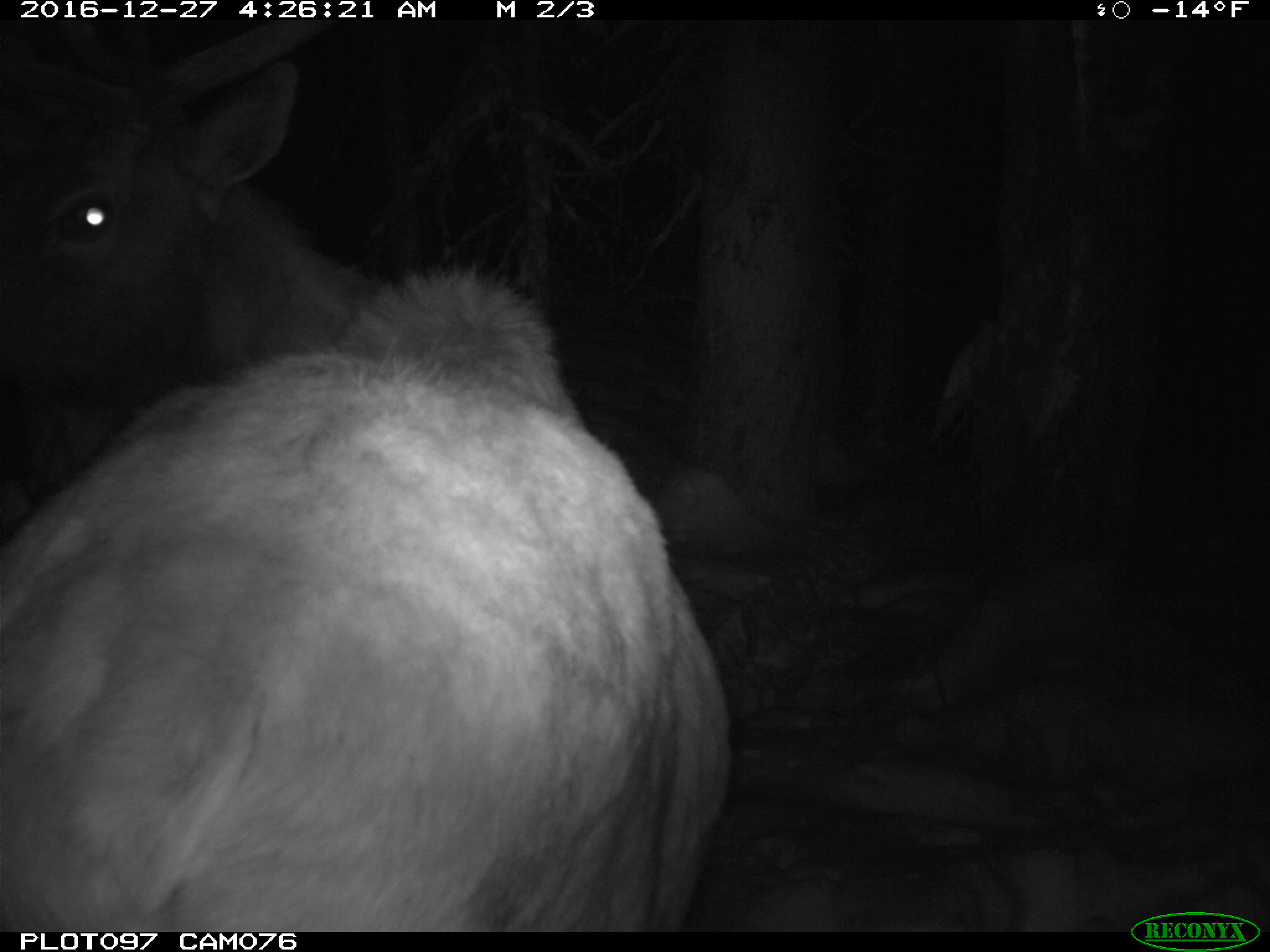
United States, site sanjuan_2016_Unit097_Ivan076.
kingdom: Animalia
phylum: Chordata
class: Mammalia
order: Artiodactyla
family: Cervidae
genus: Cervus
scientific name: Cervus elaphus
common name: red deer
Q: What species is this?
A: Cervus elaphus (red deer).